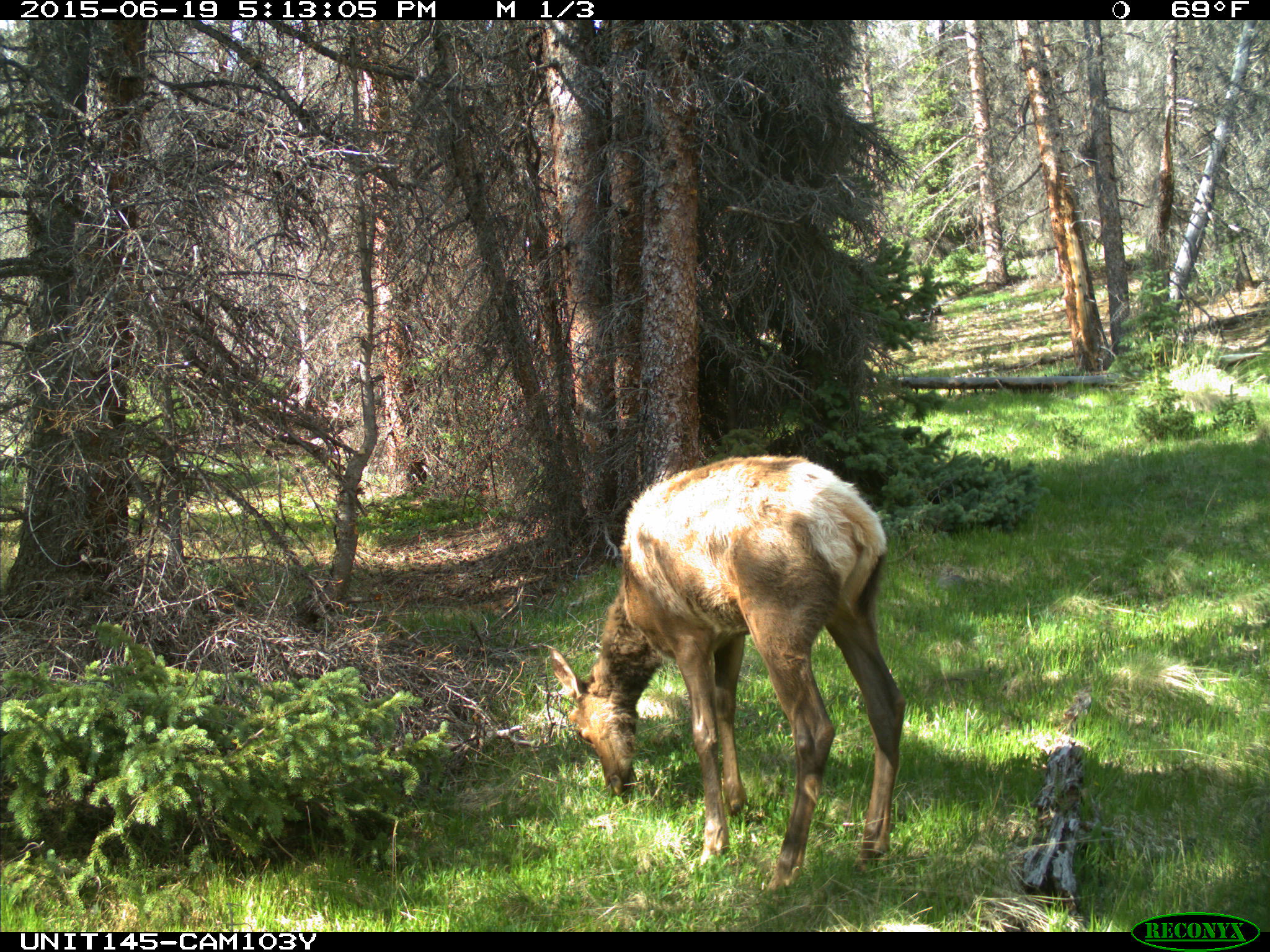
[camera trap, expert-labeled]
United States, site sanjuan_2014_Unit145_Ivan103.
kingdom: Animalia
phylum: Chordata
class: Mammalia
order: Artiodactyla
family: Cervidae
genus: Cervus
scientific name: Cervus elaphus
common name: red deer